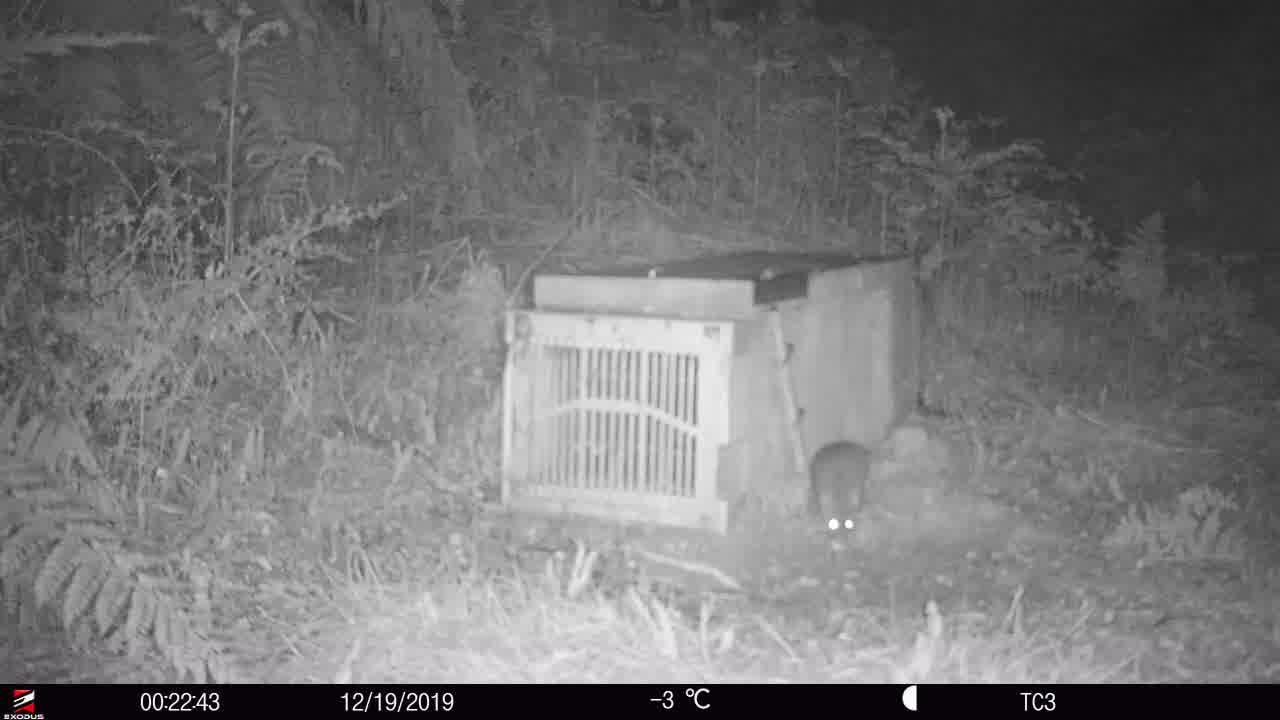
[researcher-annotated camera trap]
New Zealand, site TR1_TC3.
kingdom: Animalia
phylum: Chordata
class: Mammalia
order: Rodentia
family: Muridae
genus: Rattus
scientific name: Rattus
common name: rat